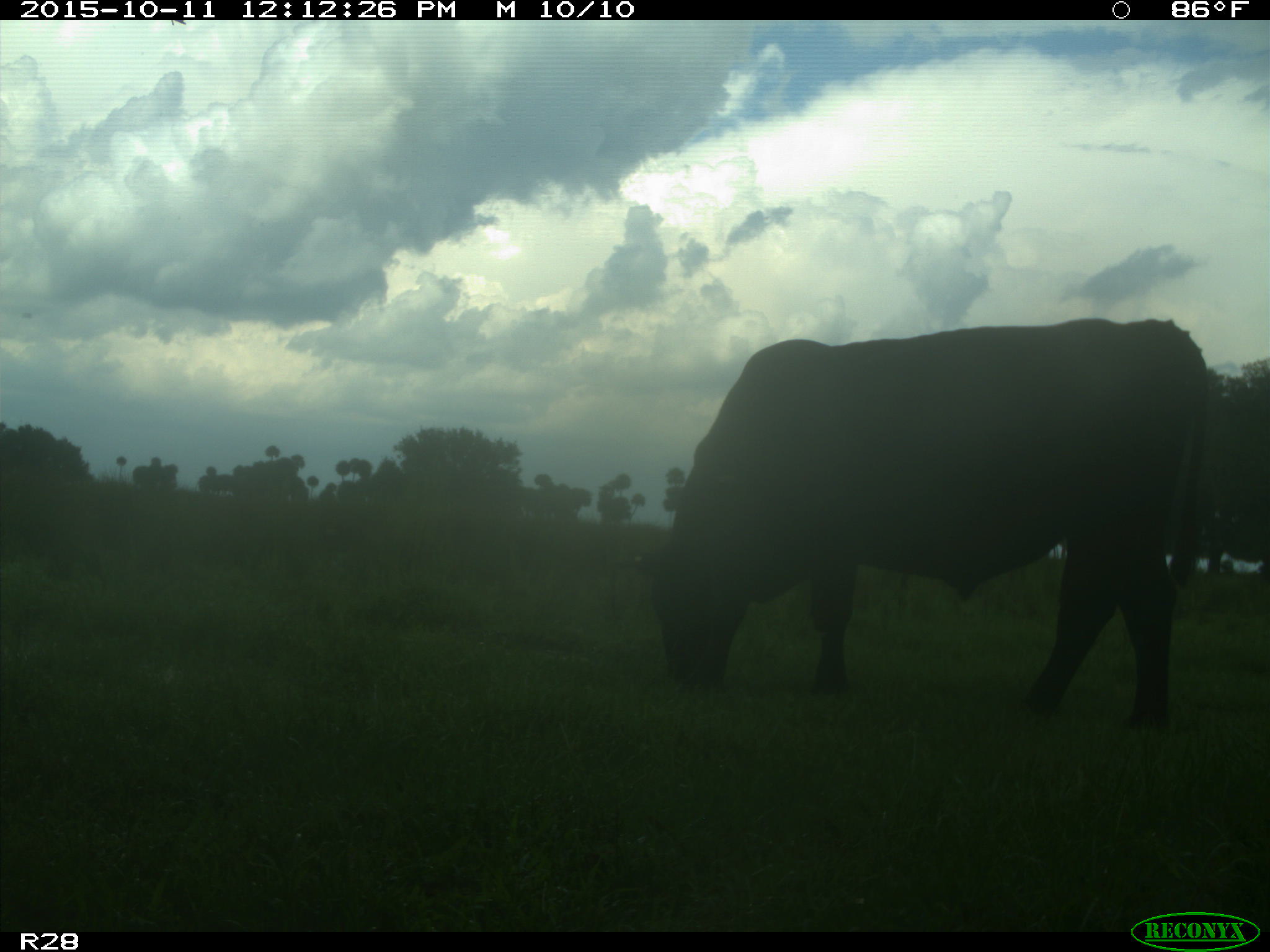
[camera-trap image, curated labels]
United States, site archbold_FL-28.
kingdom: Animalia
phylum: Chordata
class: Mammalia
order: Artiodactyla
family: Bovidae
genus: Bos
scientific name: Bos taurus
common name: domestic cow